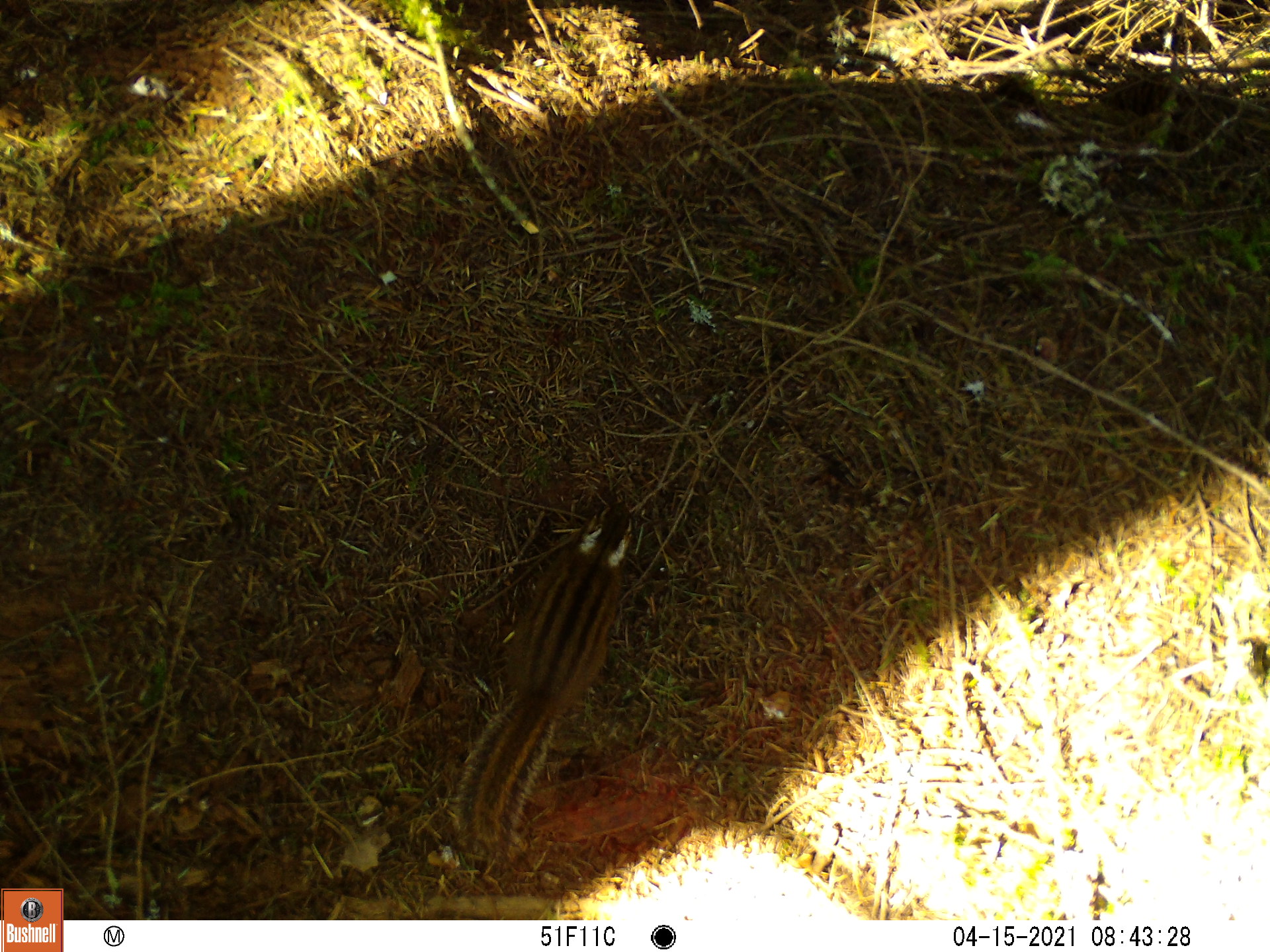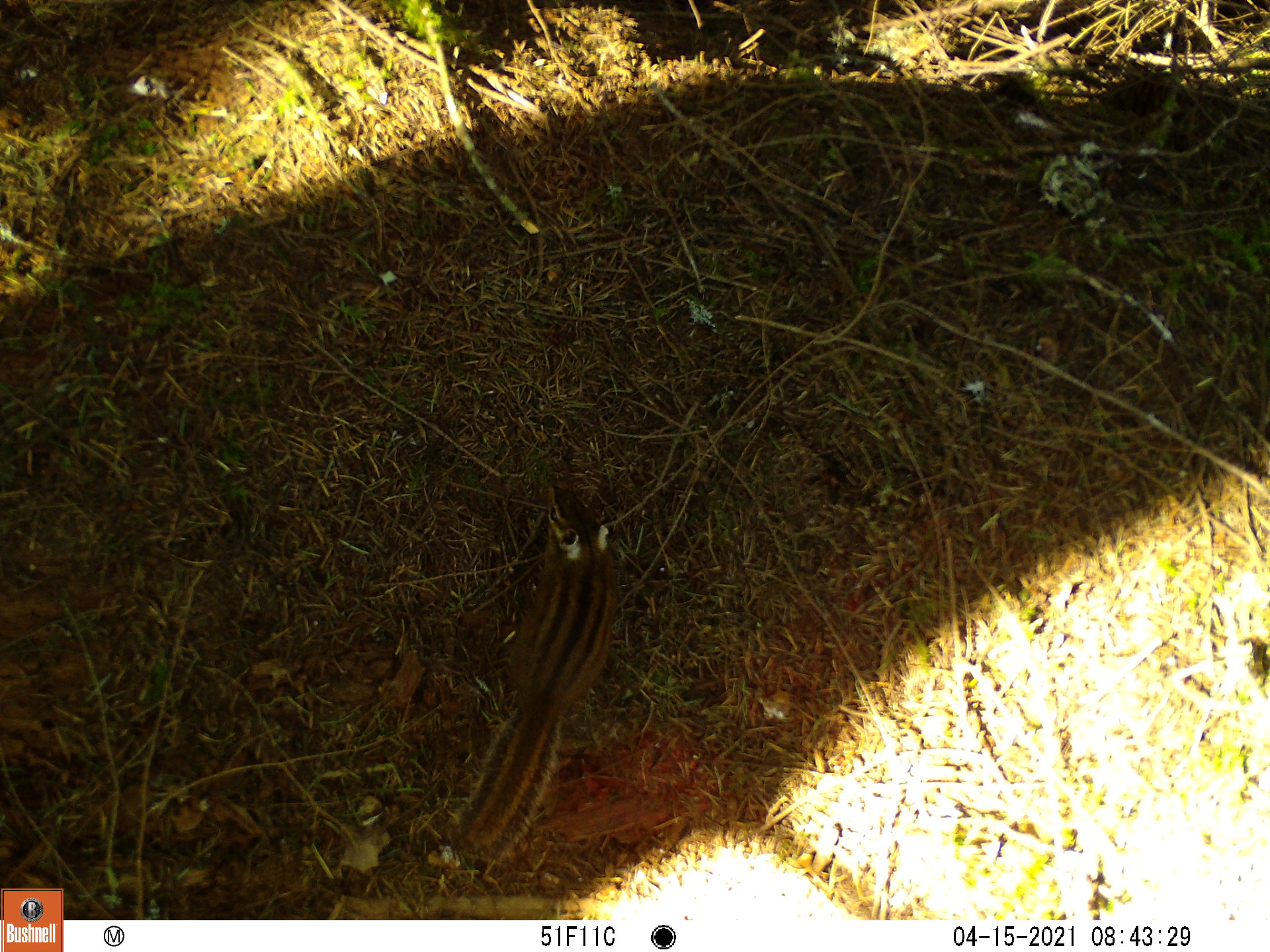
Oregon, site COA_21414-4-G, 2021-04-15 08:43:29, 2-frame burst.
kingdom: Animalia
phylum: Chordata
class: Mammalia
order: Rodentia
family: Sciuridae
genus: Neotamias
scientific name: Neotamias townsendii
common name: townsend's chipmunk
Townsend's chipmunk (Neotamias townsendii).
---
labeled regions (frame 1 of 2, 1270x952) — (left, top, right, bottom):
townsend's chipmunk: (430, 475, 691, 891)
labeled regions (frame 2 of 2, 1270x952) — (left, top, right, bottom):
townsend's chipmunk: (409, 441, 656, 887)